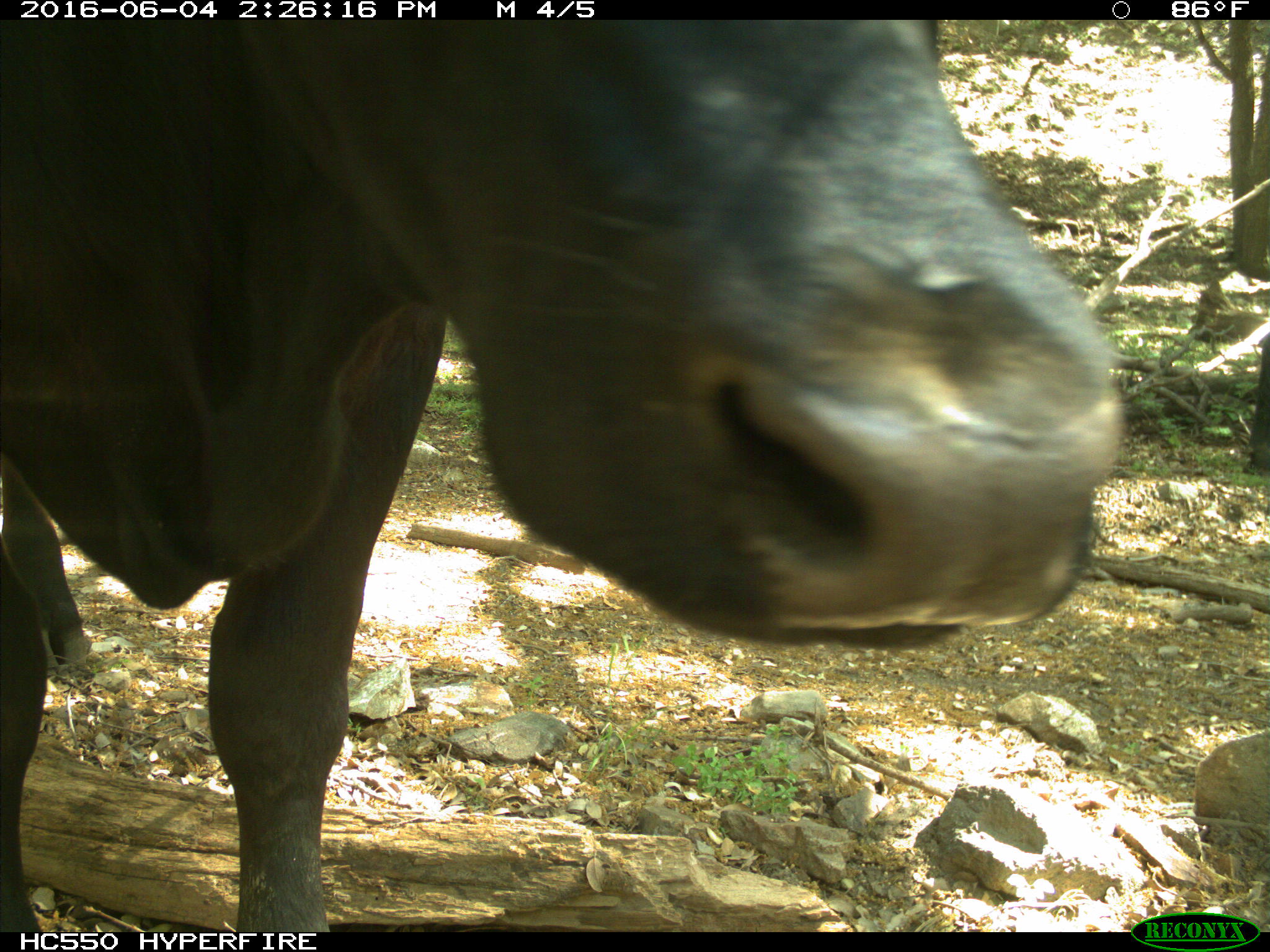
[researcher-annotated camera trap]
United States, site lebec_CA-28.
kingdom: Animalia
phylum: Chordata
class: Mammalia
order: Artiodactyla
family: Bovidae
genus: Bos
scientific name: Bos taurus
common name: domestic cow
Bos taurus (domestic cow).